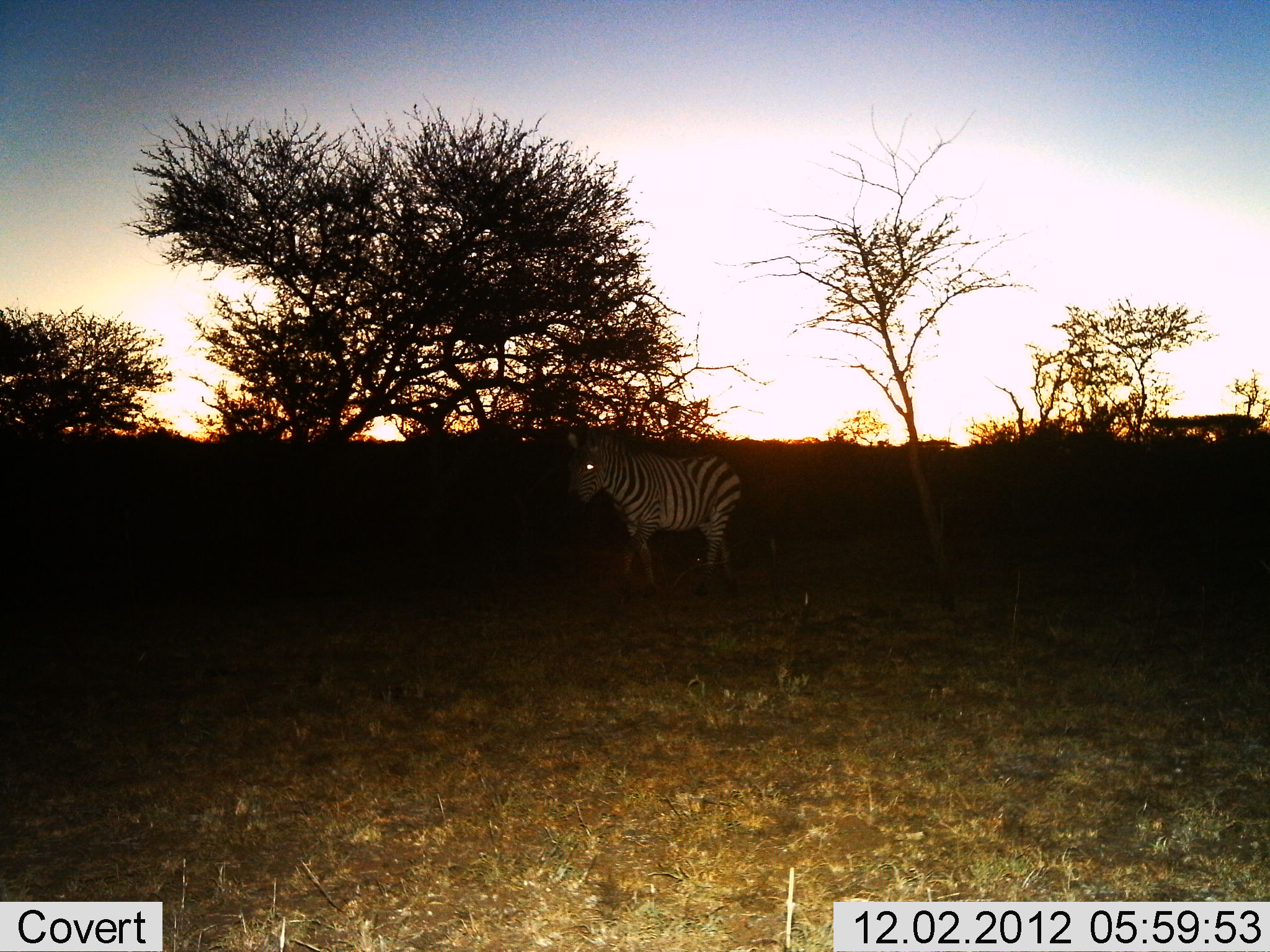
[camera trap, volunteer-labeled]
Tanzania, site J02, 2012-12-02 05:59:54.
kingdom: Animalia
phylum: Chordata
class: Mammalia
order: Perissodactyla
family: Equidae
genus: Equus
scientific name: Equus quagga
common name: plains zebra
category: zebra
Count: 1.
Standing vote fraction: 46%.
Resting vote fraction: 0%.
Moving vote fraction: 54%.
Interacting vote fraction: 0%.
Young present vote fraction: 0%.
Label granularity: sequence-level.